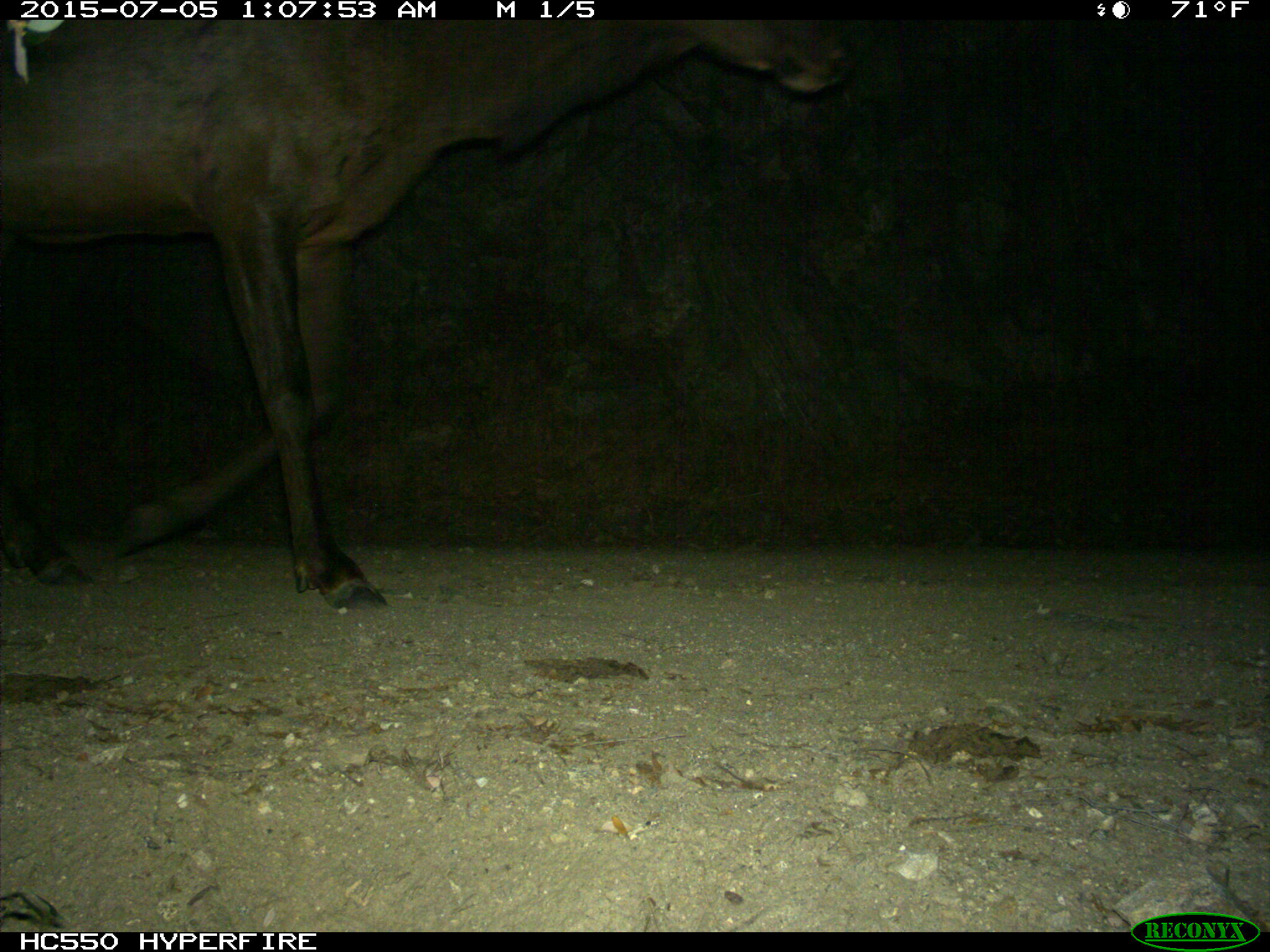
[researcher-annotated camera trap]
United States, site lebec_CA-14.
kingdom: Animalia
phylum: Chordata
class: Mammalia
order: Artiodactyla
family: Cervidae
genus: Cervus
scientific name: Cervus canadensis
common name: elk